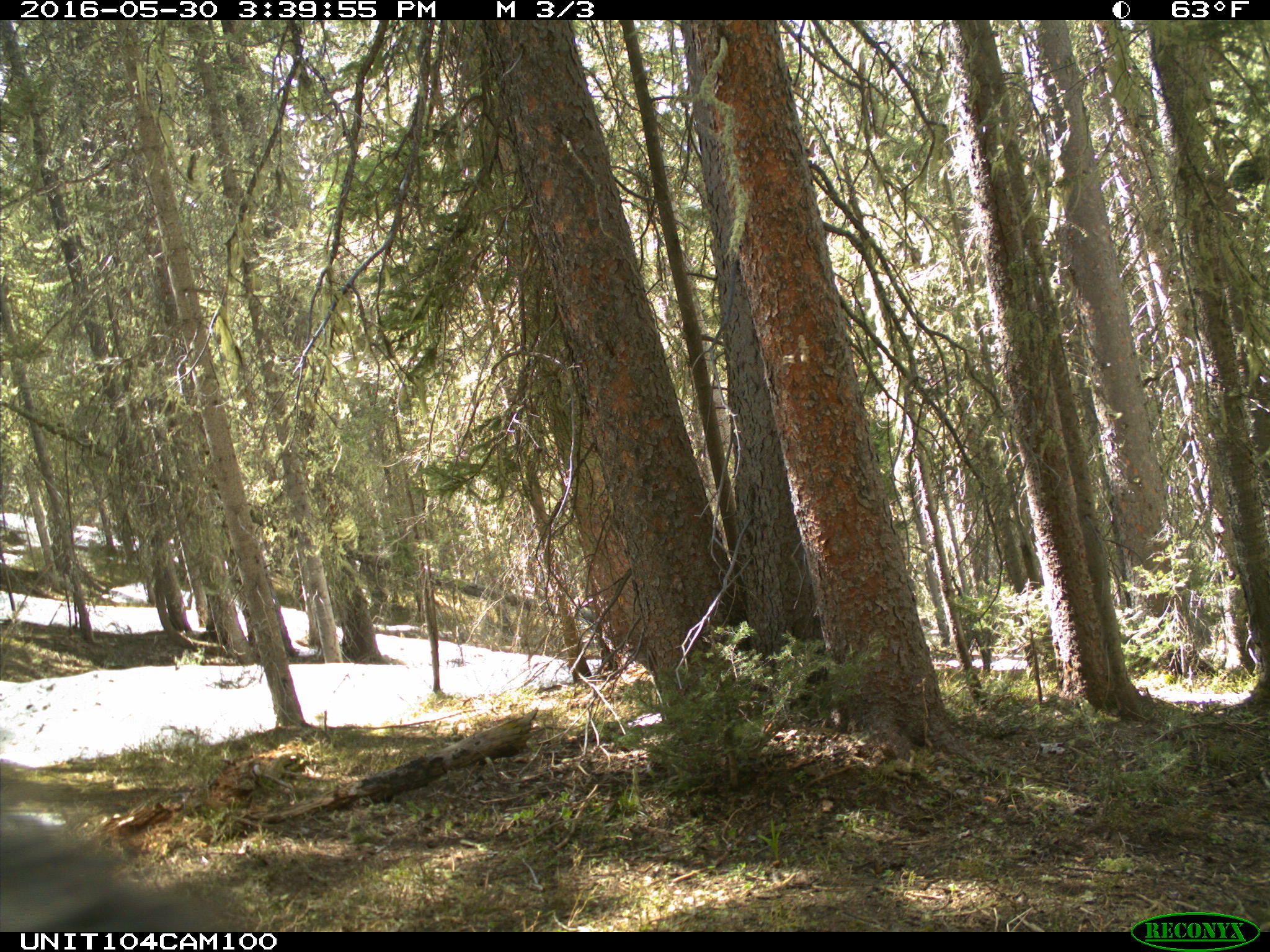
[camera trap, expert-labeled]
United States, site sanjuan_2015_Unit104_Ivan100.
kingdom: Animalia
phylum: Chordata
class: Mammalia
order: Carnivora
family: Ursidae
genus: Ursus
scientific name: Ursus americanus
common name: american black bear